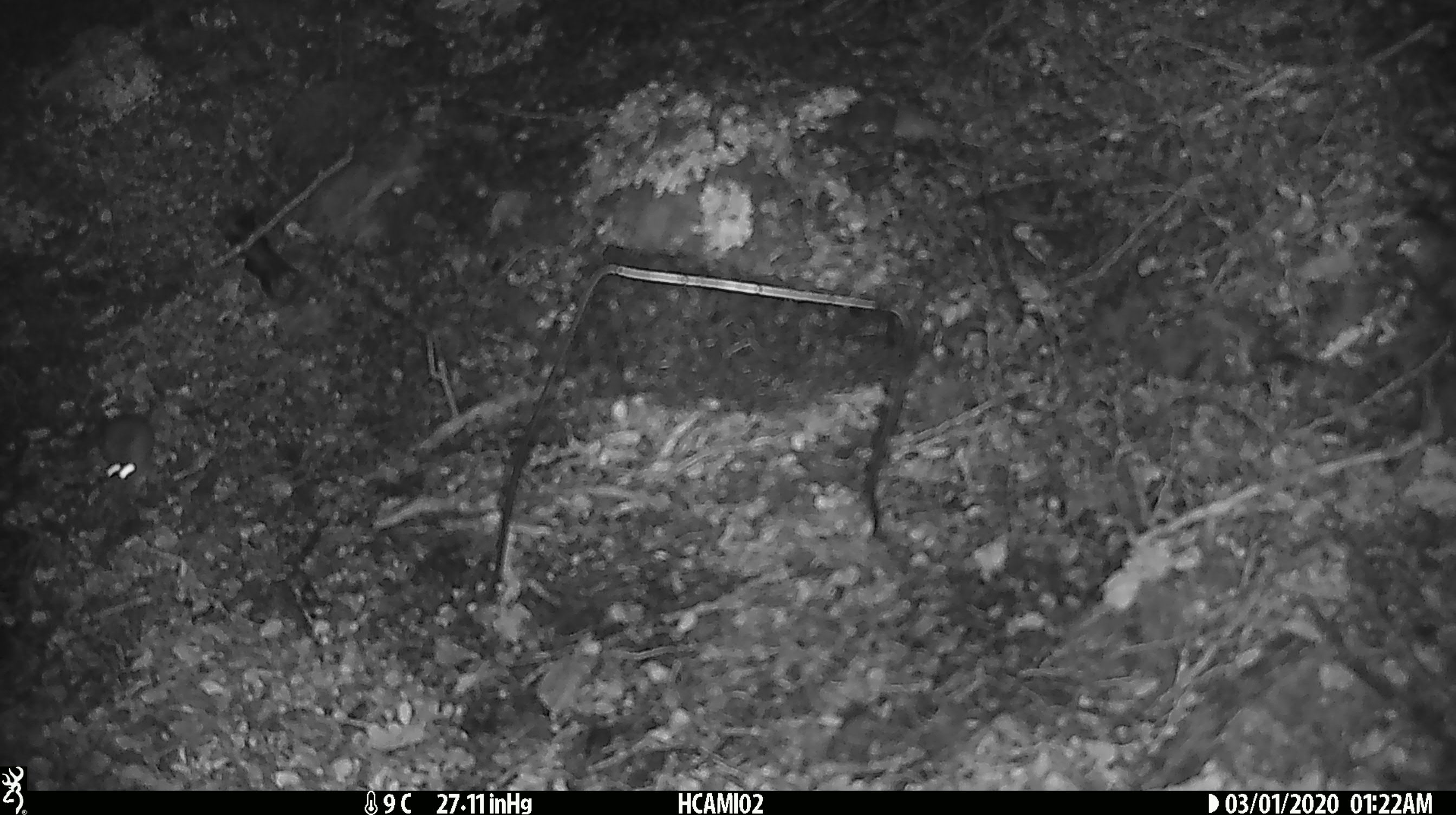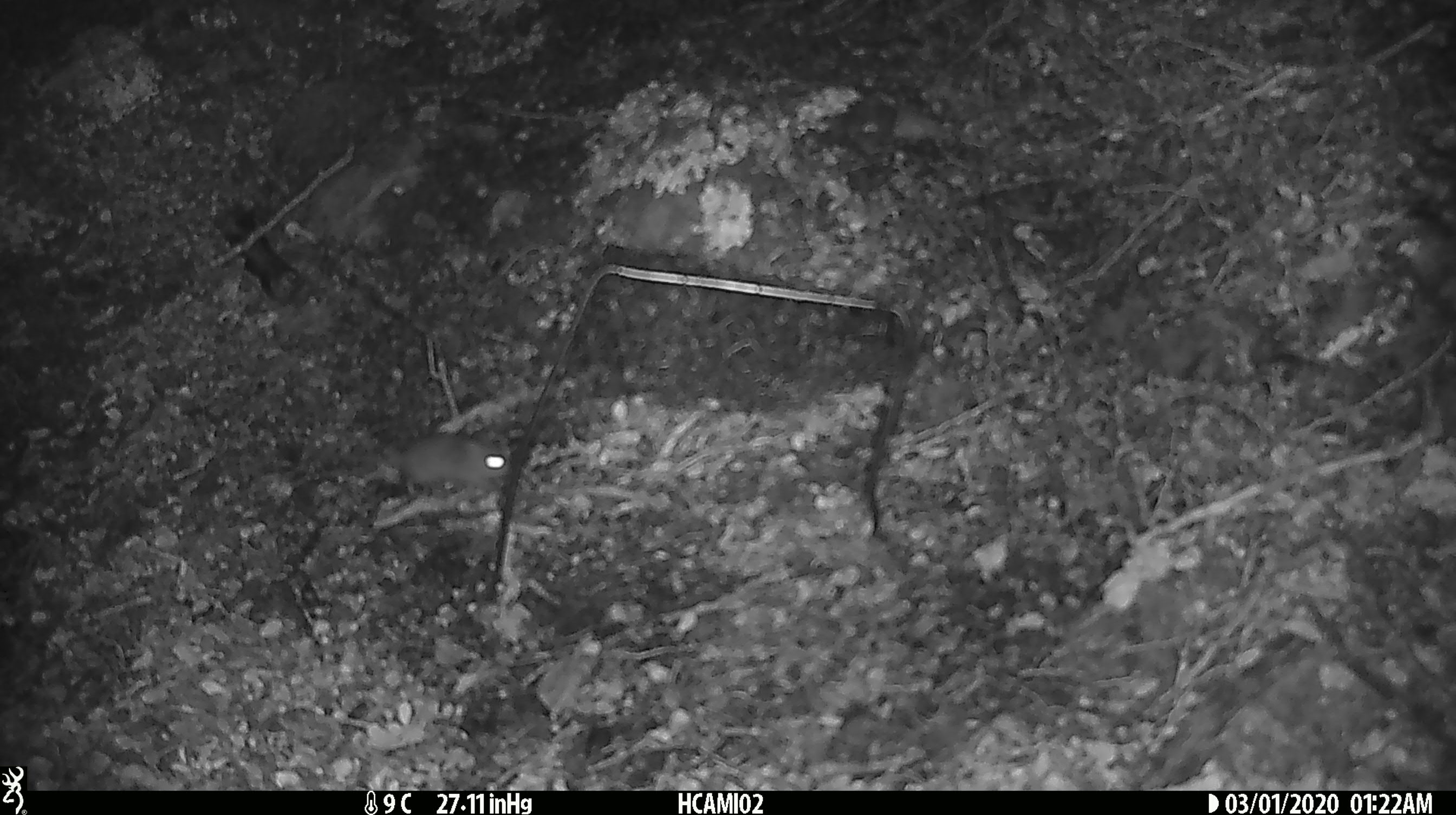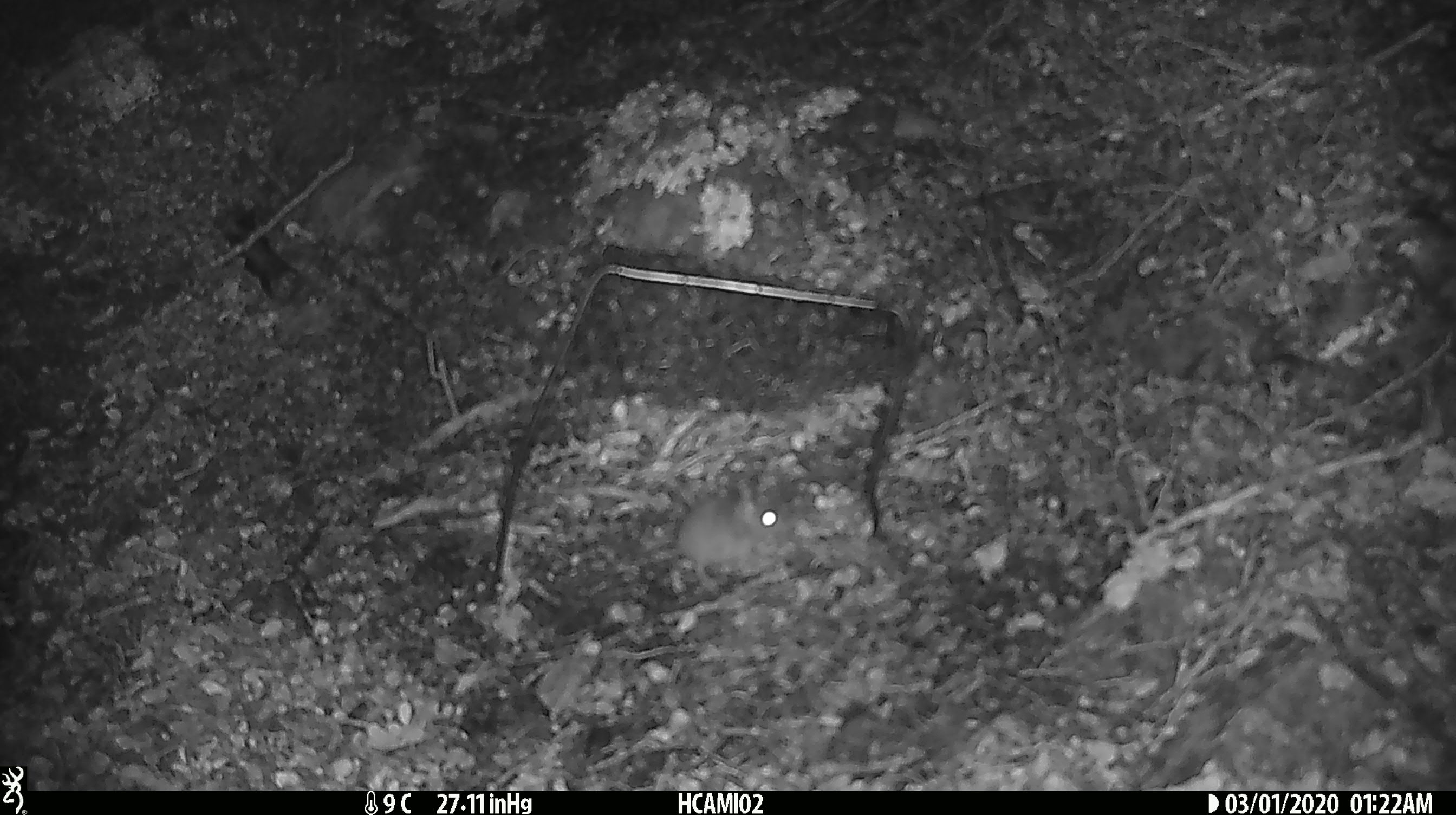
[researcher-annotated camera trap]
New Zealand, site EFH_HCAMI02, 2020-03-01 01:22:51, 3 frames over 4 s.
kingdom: Animalia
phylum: Chordata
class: Mammalia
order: Rodentia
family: Muridae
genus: Mus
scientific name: Mus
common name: mouse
Mouse (Mus).